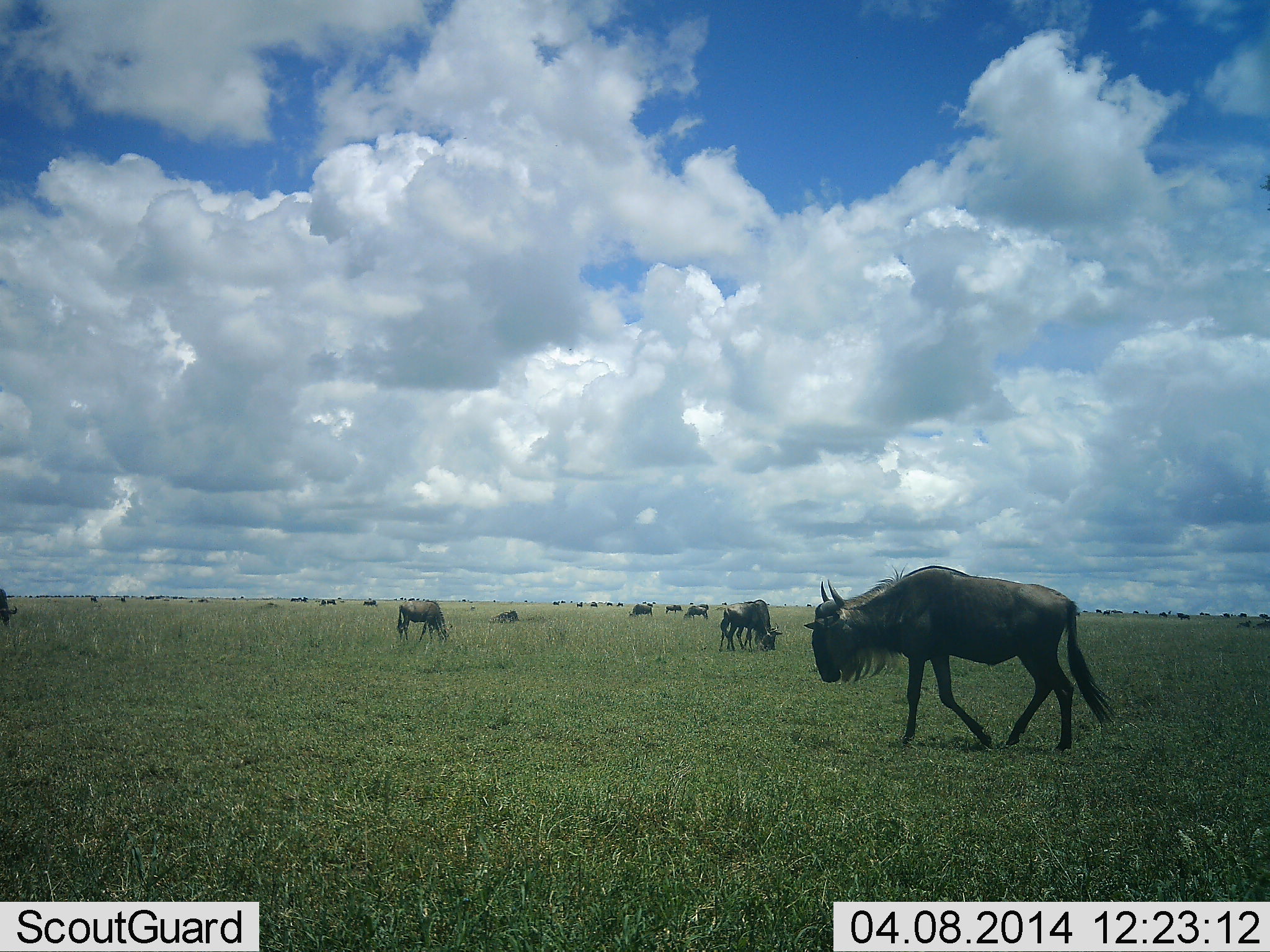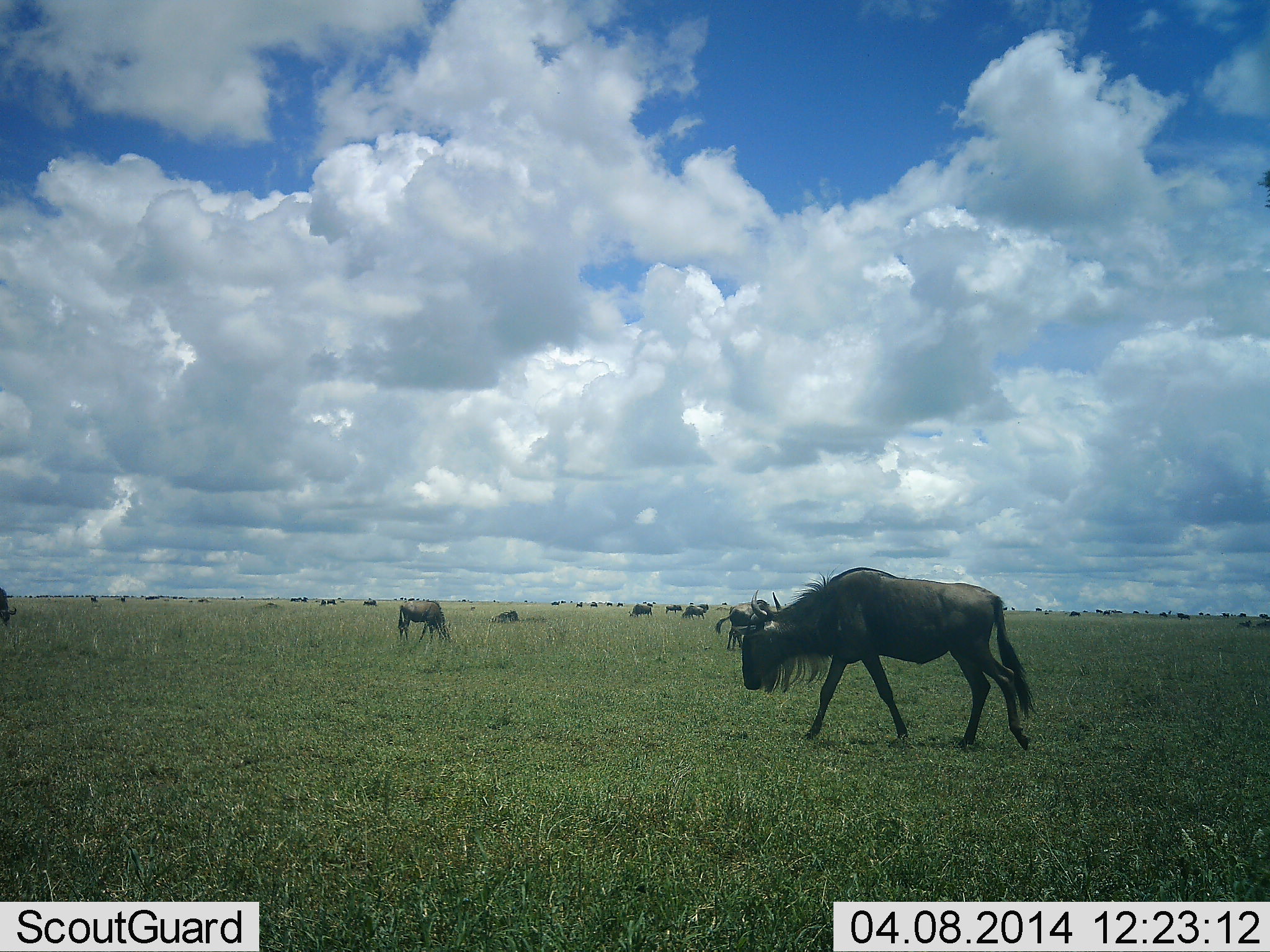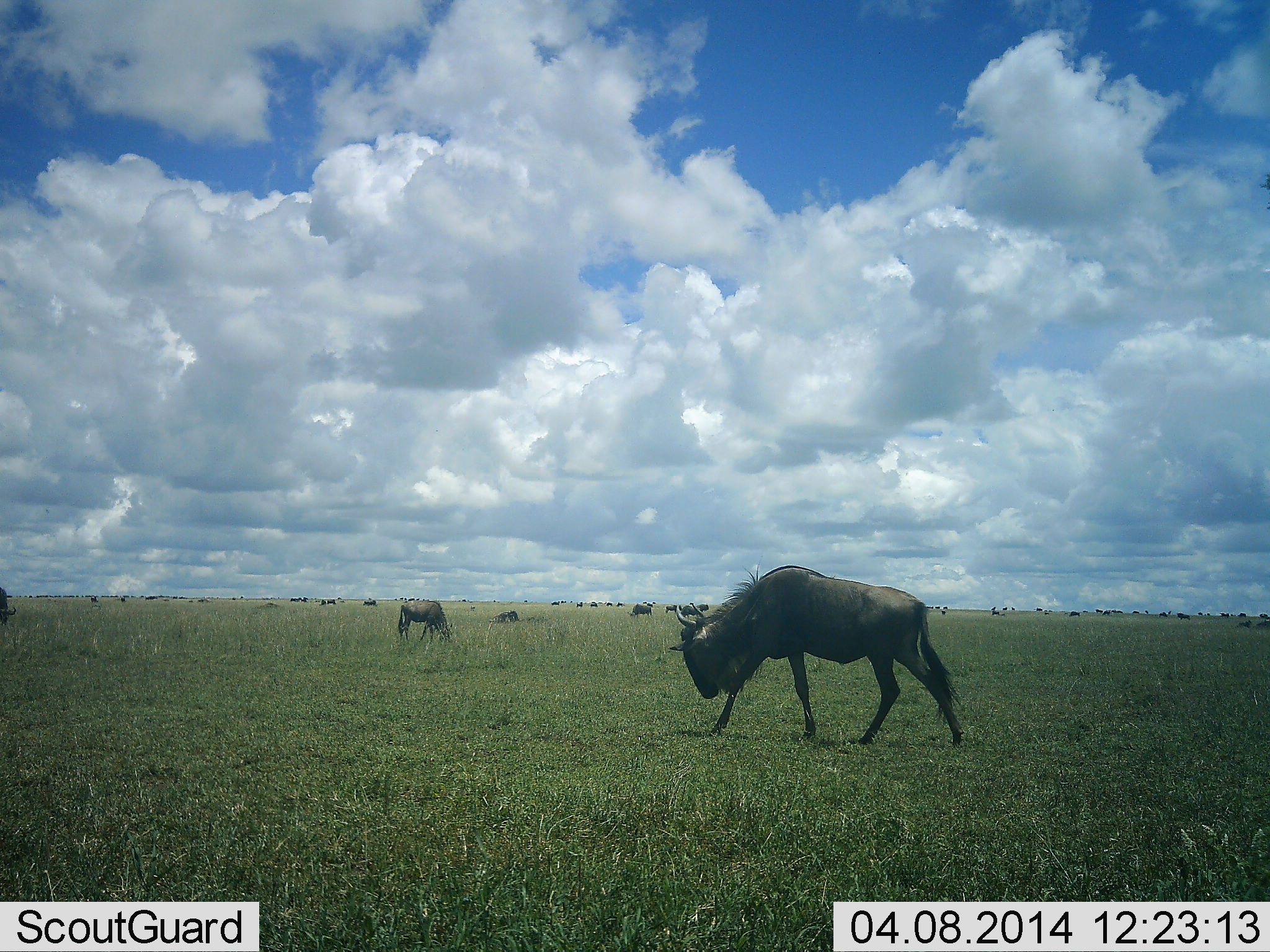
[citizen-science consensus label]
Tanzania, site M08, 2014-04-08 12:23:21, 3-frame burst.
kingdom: Animalia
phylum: Chordata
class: Mammalia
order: Artiodactyla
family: Bovidae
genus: Connochaetes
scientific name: Connochaetes taurinus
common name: blue wildebeest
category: wildebeest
Wildebeest (blue wildebeest) (Connochaetes taurinus), count 11-50. Behavior (volunteer vote fractions): standing 50%, resting 0%, moving 90%, interacting 0%. Young present (vote fraction): 0%. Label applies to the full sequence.